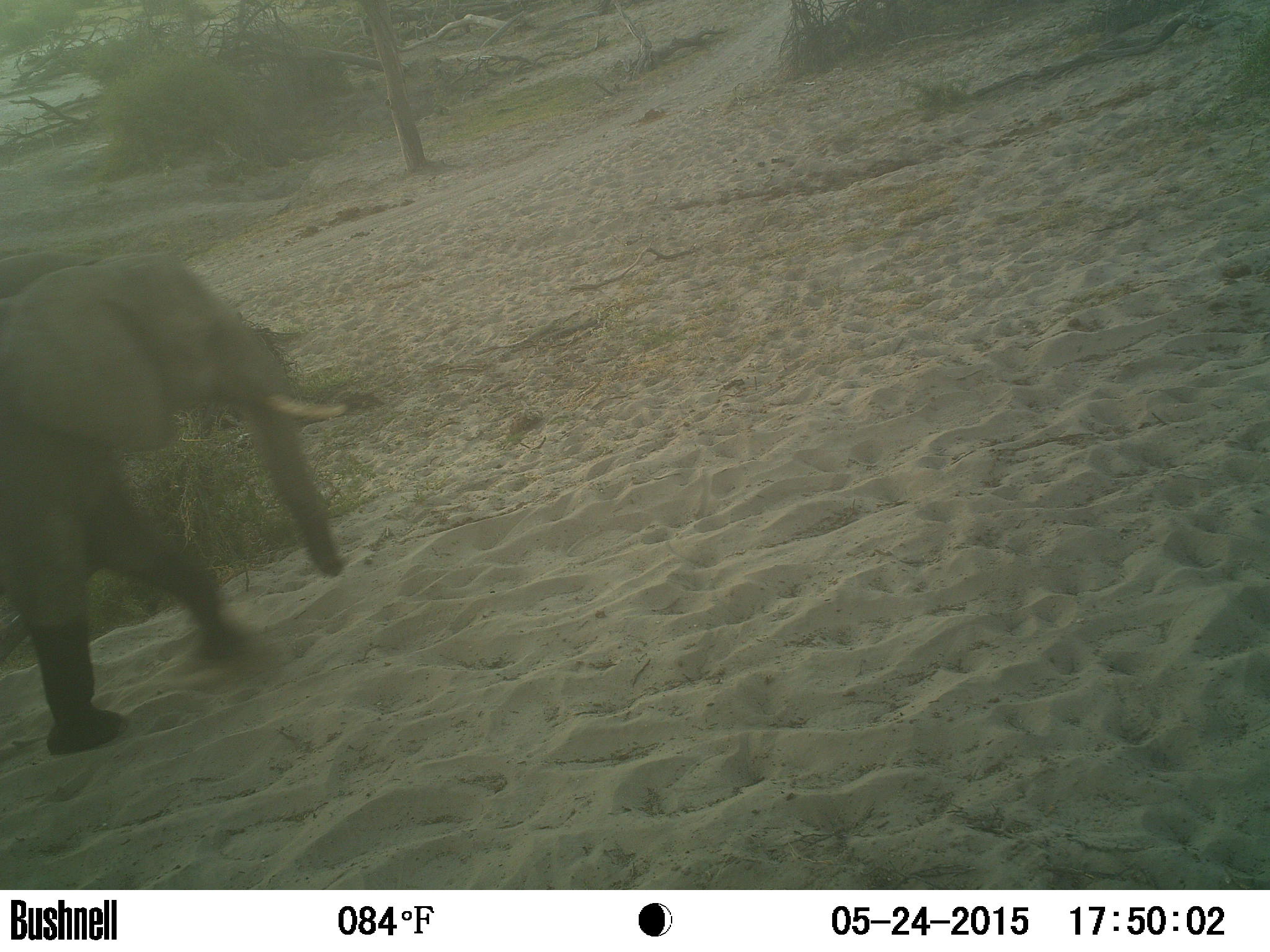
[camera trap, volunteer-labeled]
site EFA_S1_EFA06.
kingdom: Animalia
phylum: Chordata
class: Mammalia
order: Proboscidea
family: Elephantidae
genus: Loxodonta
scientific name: Loxodonta africana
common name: african bush elephant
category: elephant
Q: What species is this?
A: Elephant (african bush elephant) (Loxodonta africana).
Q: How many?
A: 1.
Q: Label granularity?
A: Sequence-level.